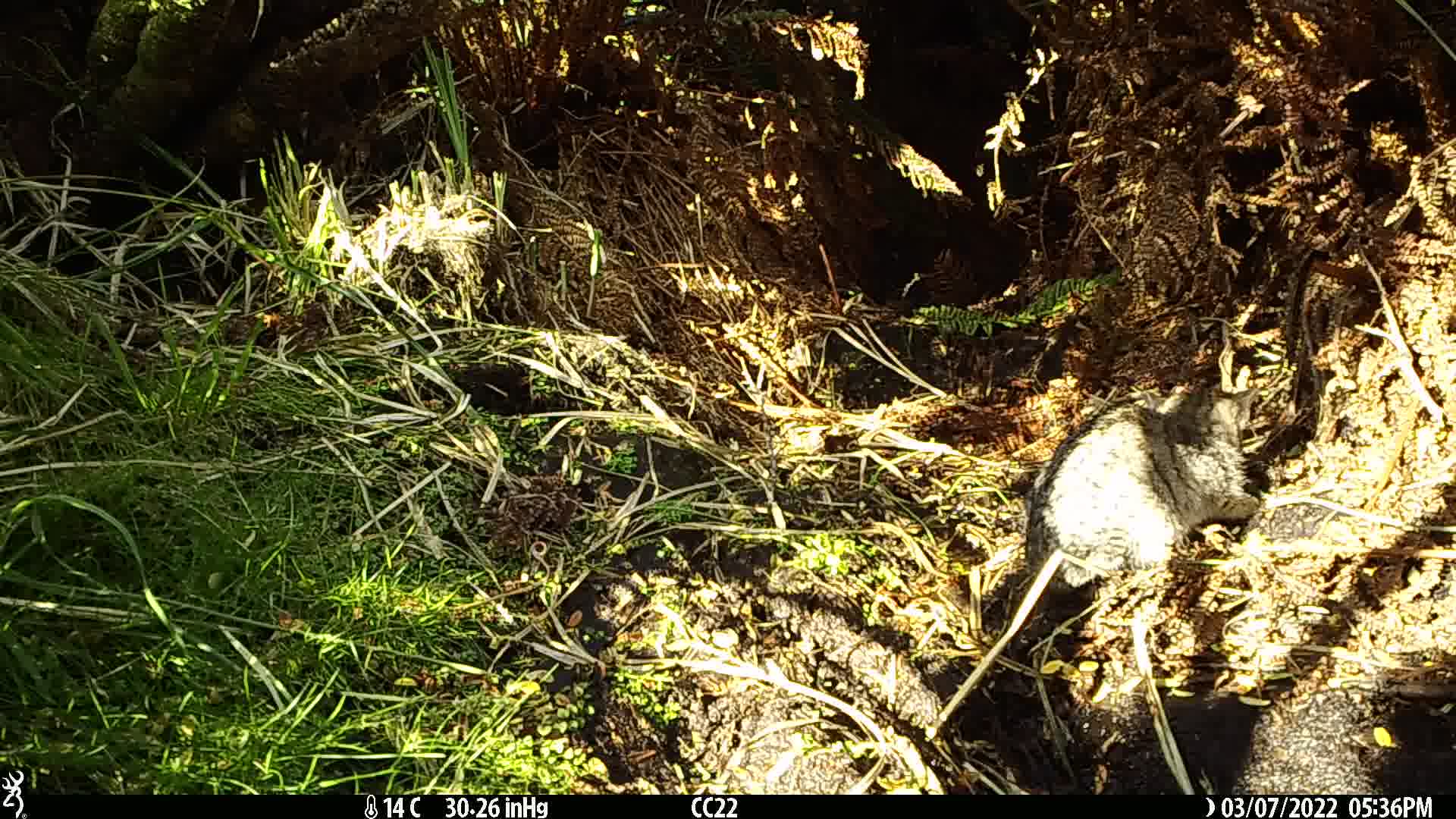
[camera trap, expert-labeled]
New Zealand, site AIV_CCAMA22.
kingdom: Animalia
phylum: Chordata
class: Mammalia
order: Carnivora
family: Felidae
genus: Felis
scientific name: Felis catus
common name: domestic cat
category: cat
Cat (domestic cat) (Felis catus).